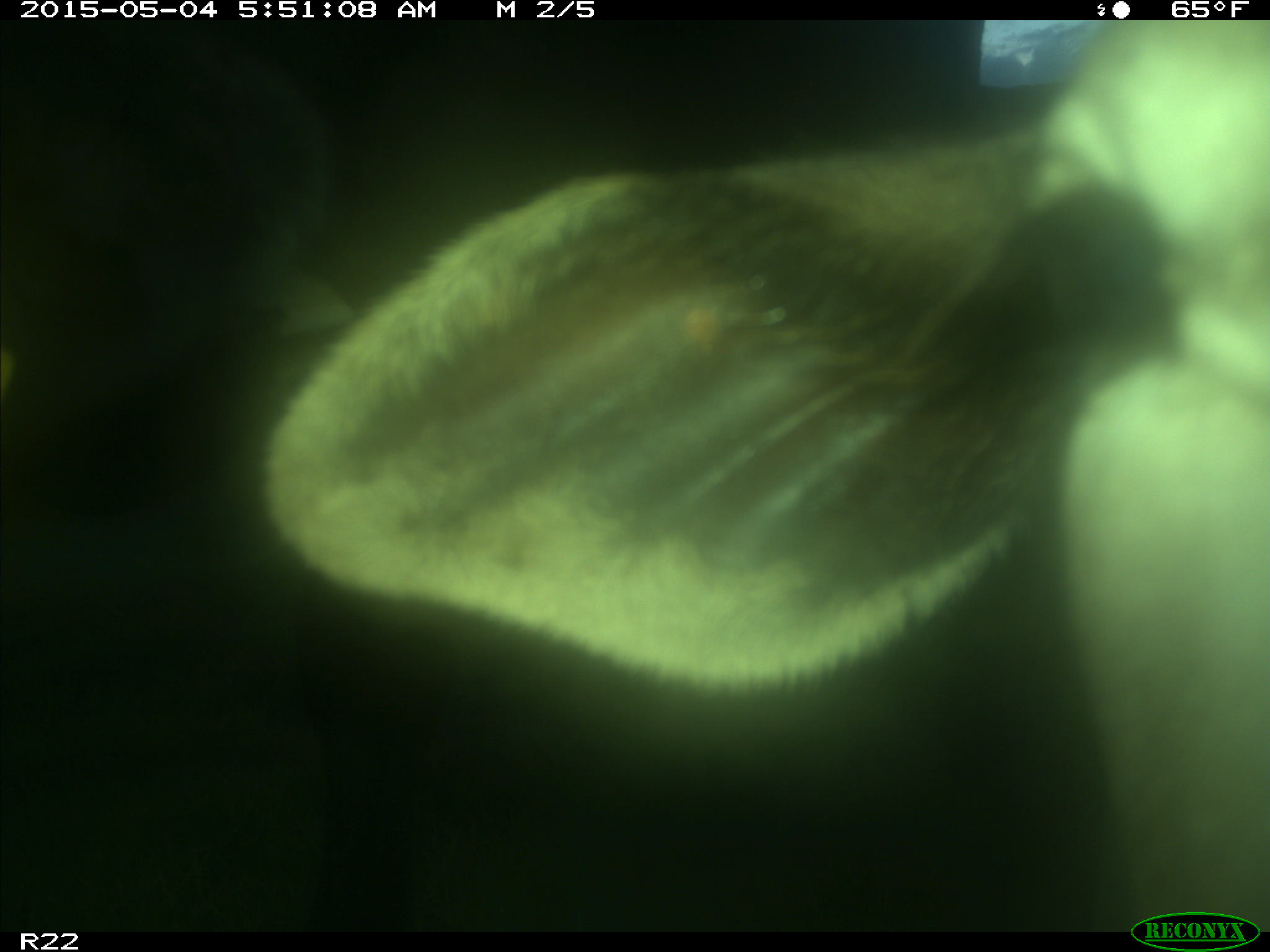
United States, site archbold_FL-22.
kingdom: Animalia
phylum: Chordata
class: Mammalia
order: Artiodactyla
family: Bovidae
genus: Bos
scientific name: Bos taurus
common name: domestic cow